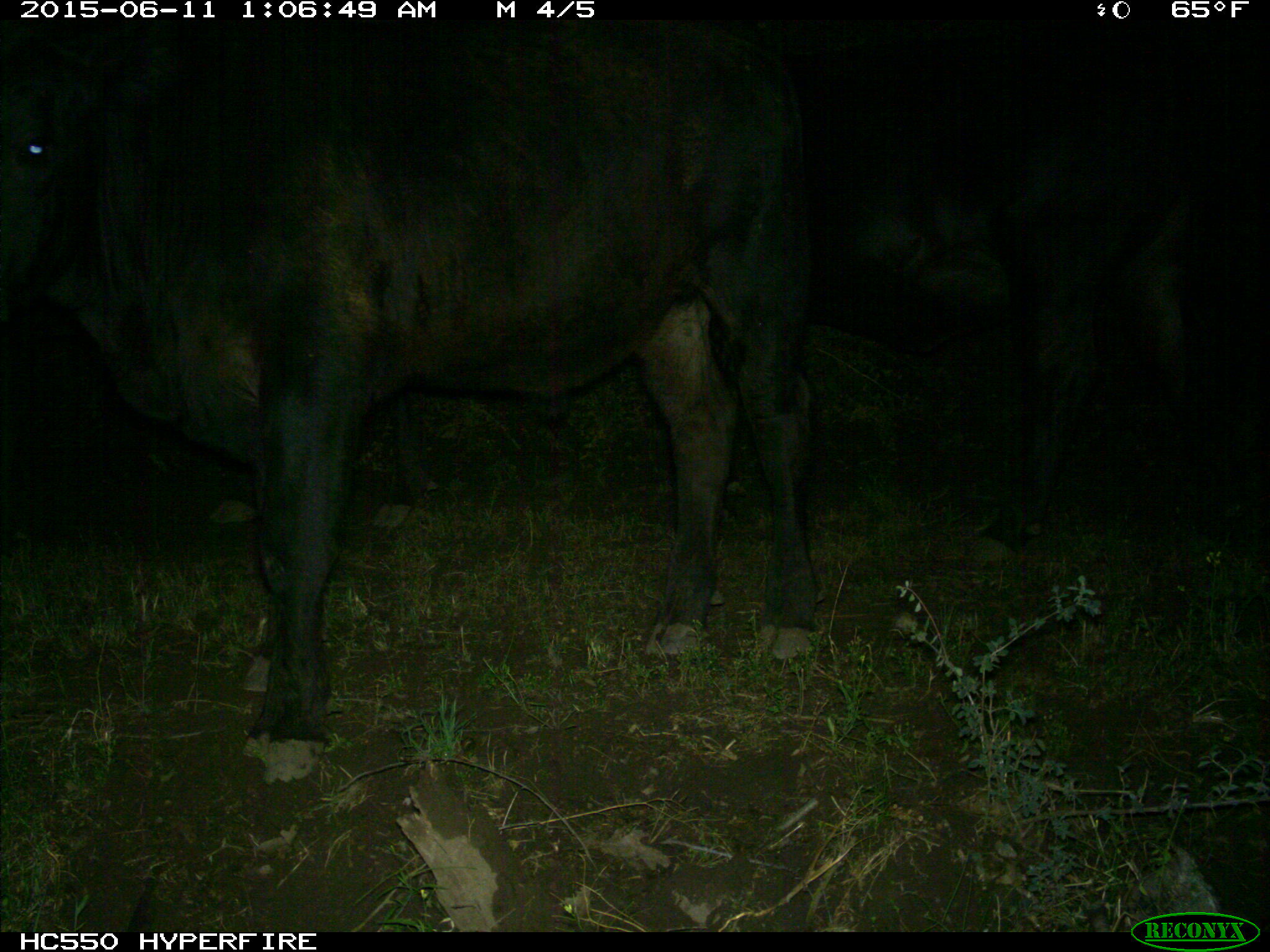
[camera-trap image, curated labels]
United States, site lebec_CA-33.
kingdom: Animalia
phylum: Chordata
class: Mammalia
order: Artiodactyla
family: Bovidae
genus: Bos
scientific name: Bos taurus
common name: domestic cow